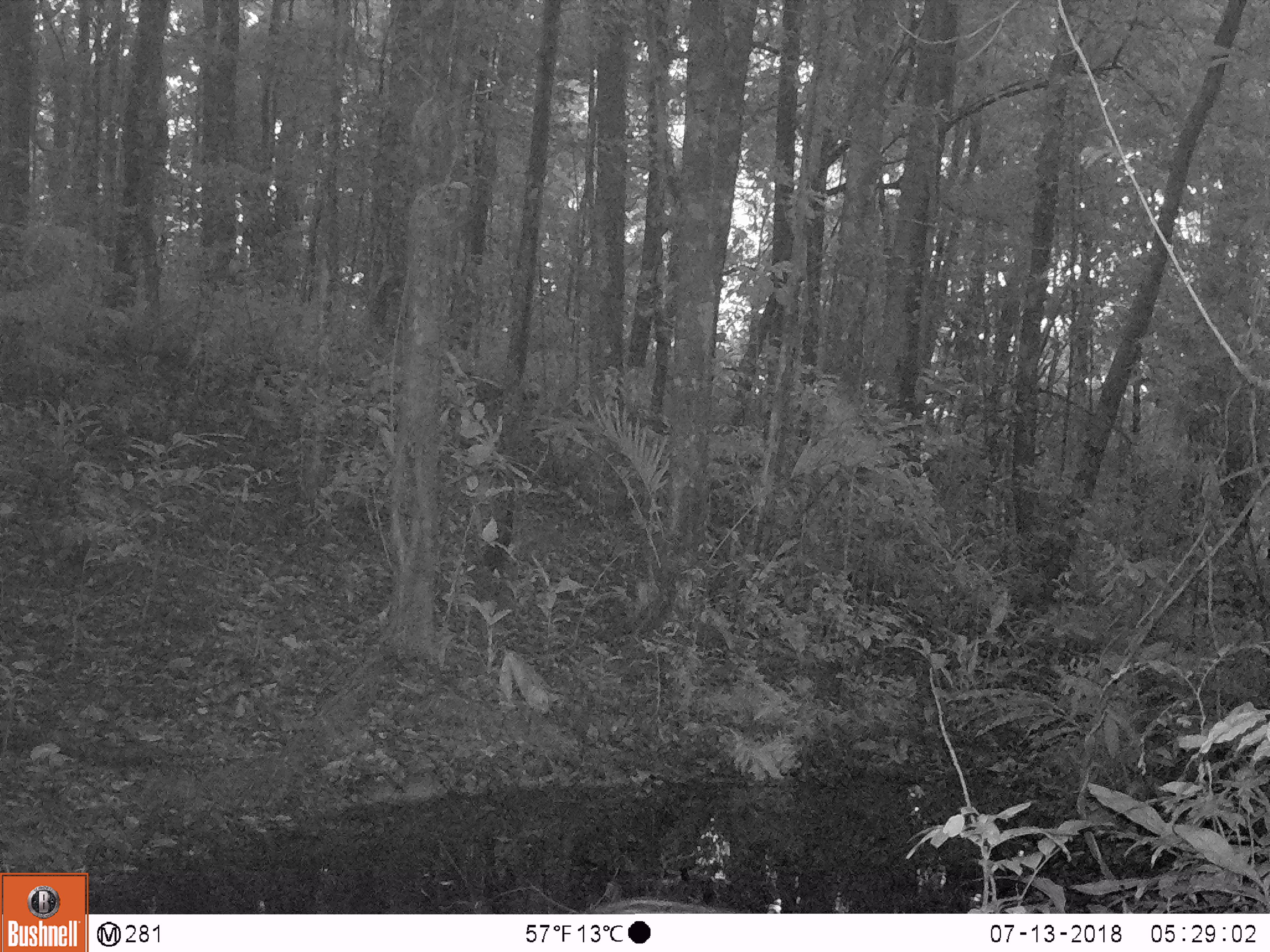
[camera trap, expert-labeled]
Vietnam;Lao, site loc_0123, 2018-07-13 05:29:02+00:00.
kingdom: Animalia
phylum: Chordata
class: Mammalia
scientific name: Mammalia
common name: mammal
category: unidentified small mammal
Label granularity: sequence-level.